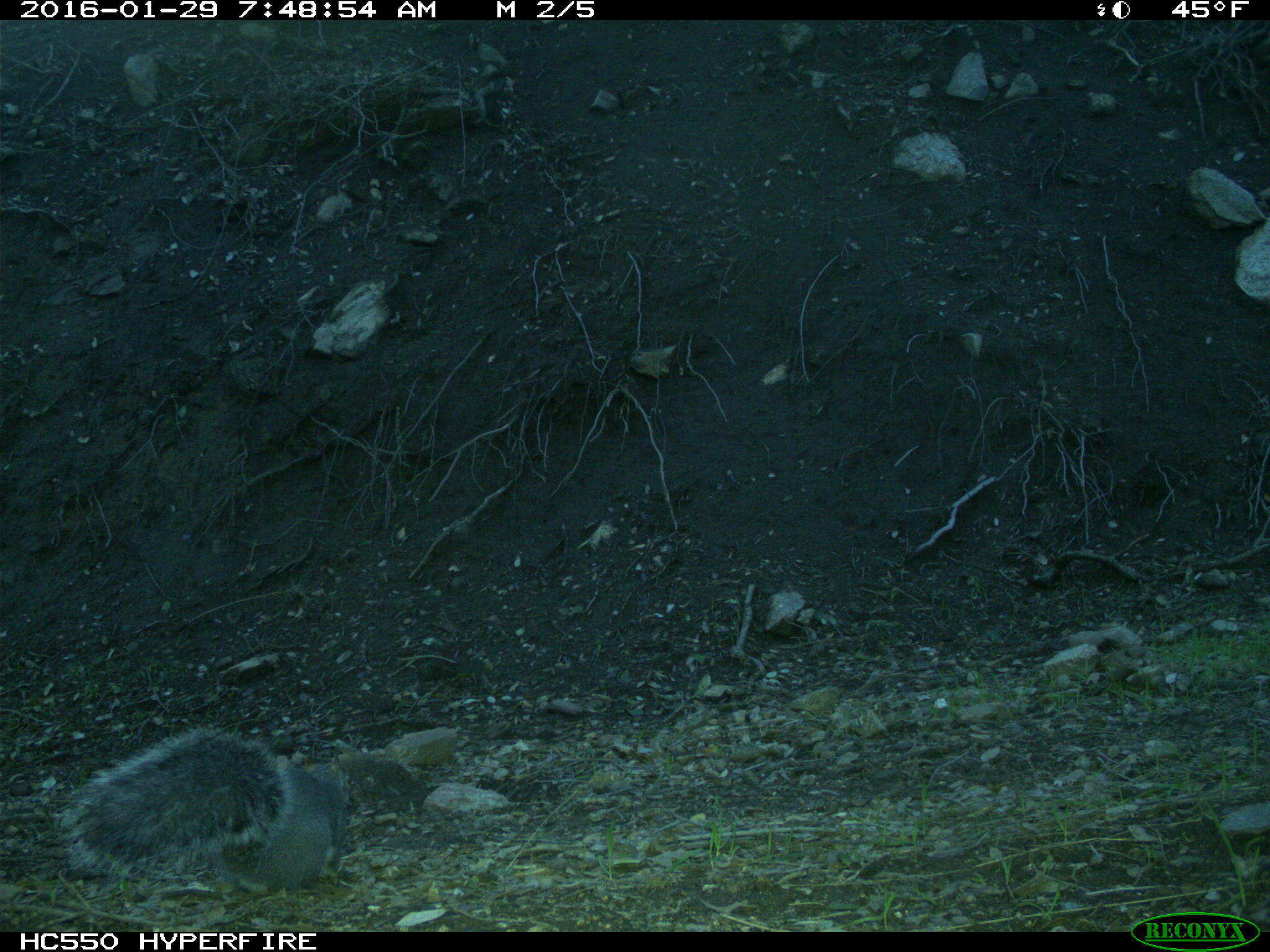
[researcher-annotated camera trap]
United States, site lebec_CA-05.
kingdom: Animalia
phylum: Chordata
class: Mammalia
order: Rodentia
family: Sciuridae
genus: Sciurus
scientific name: Sciurus carolinensis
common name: eastern gray squirrel